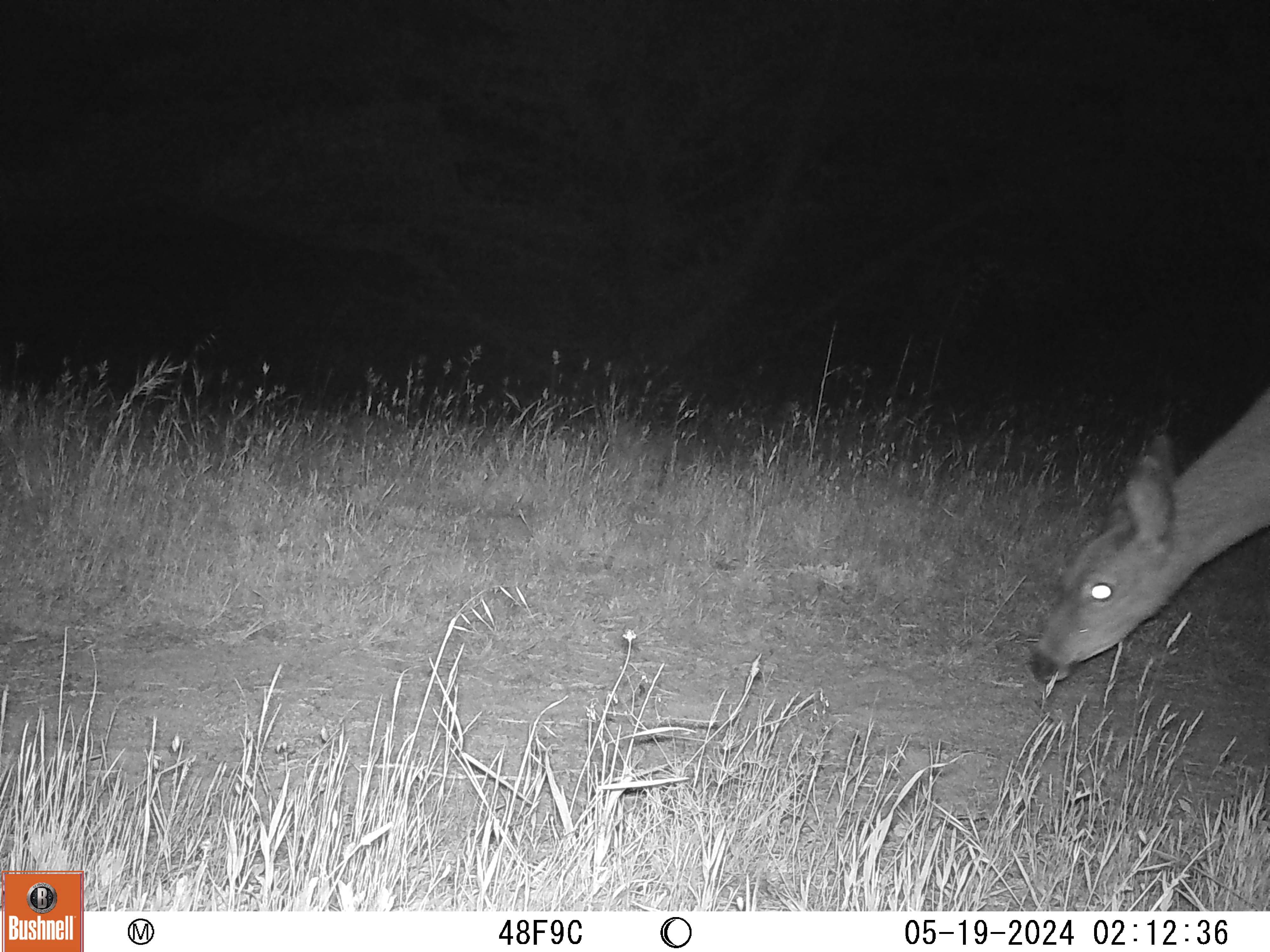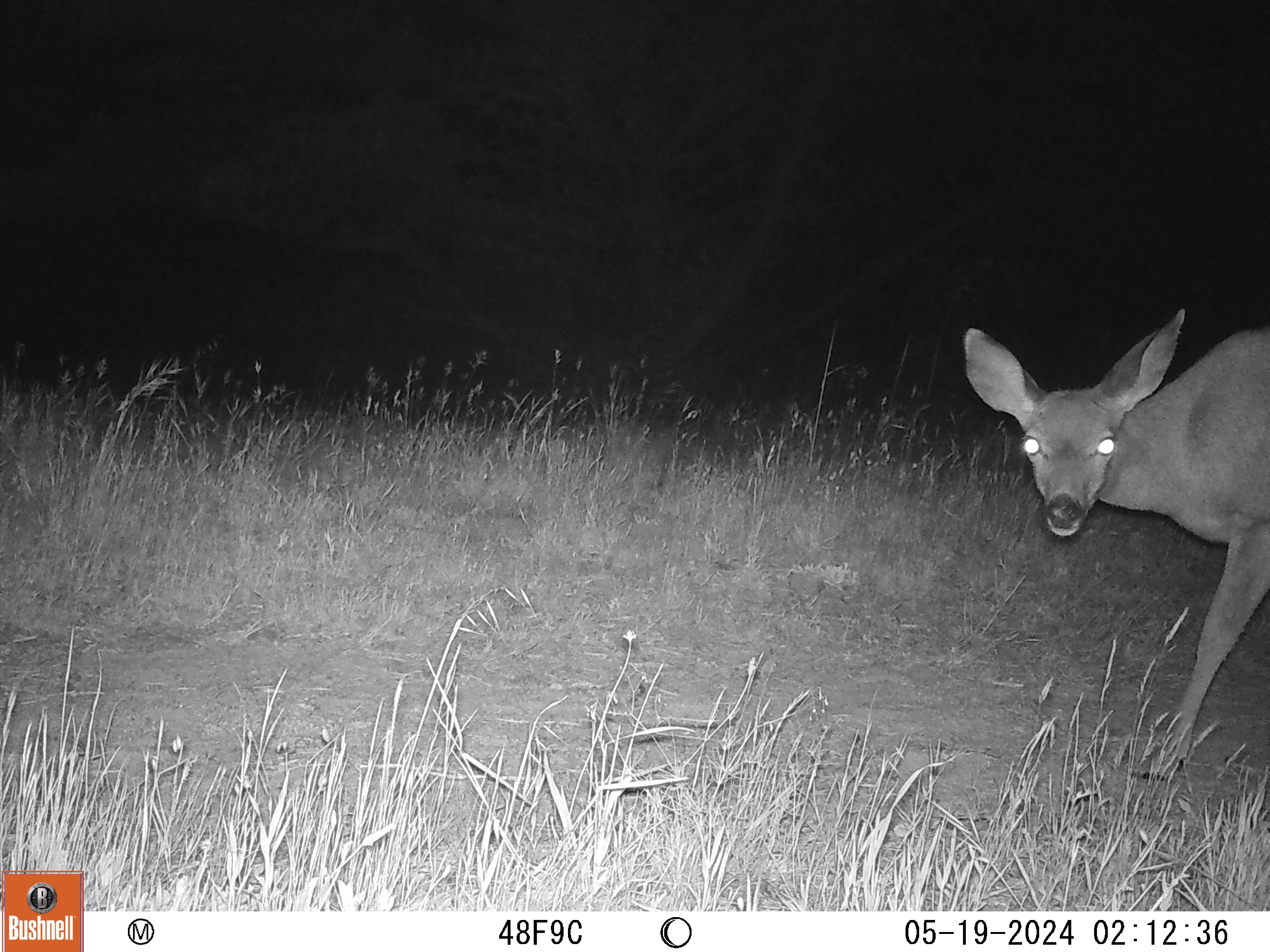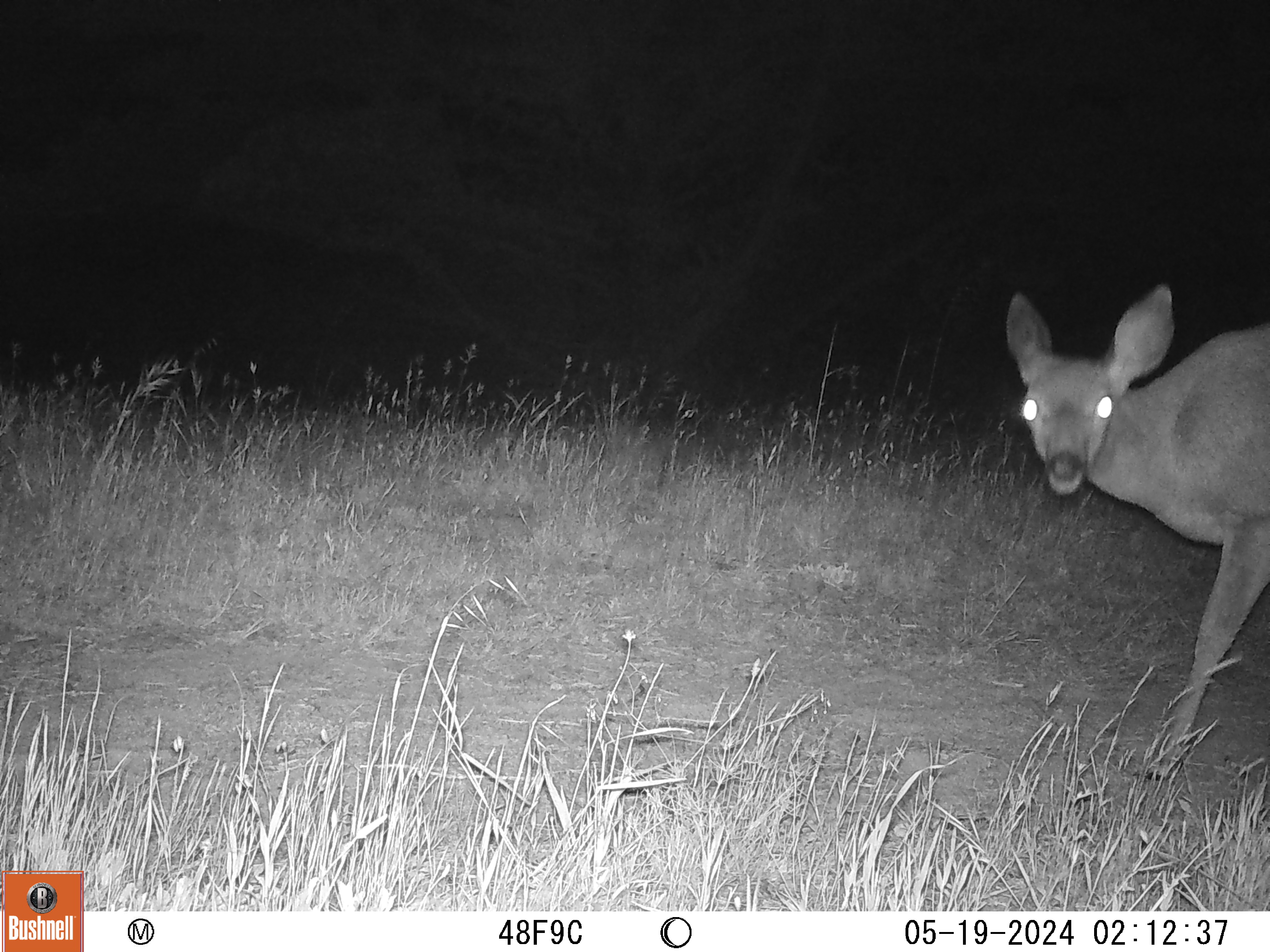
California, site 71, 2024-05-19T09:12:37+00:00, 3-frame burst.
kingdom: Animalia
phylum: Chordata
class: Mammalia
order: Artiodactyla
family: Cervidae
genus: Odocoileus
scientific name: Odocoileus hemionus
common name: mule deer